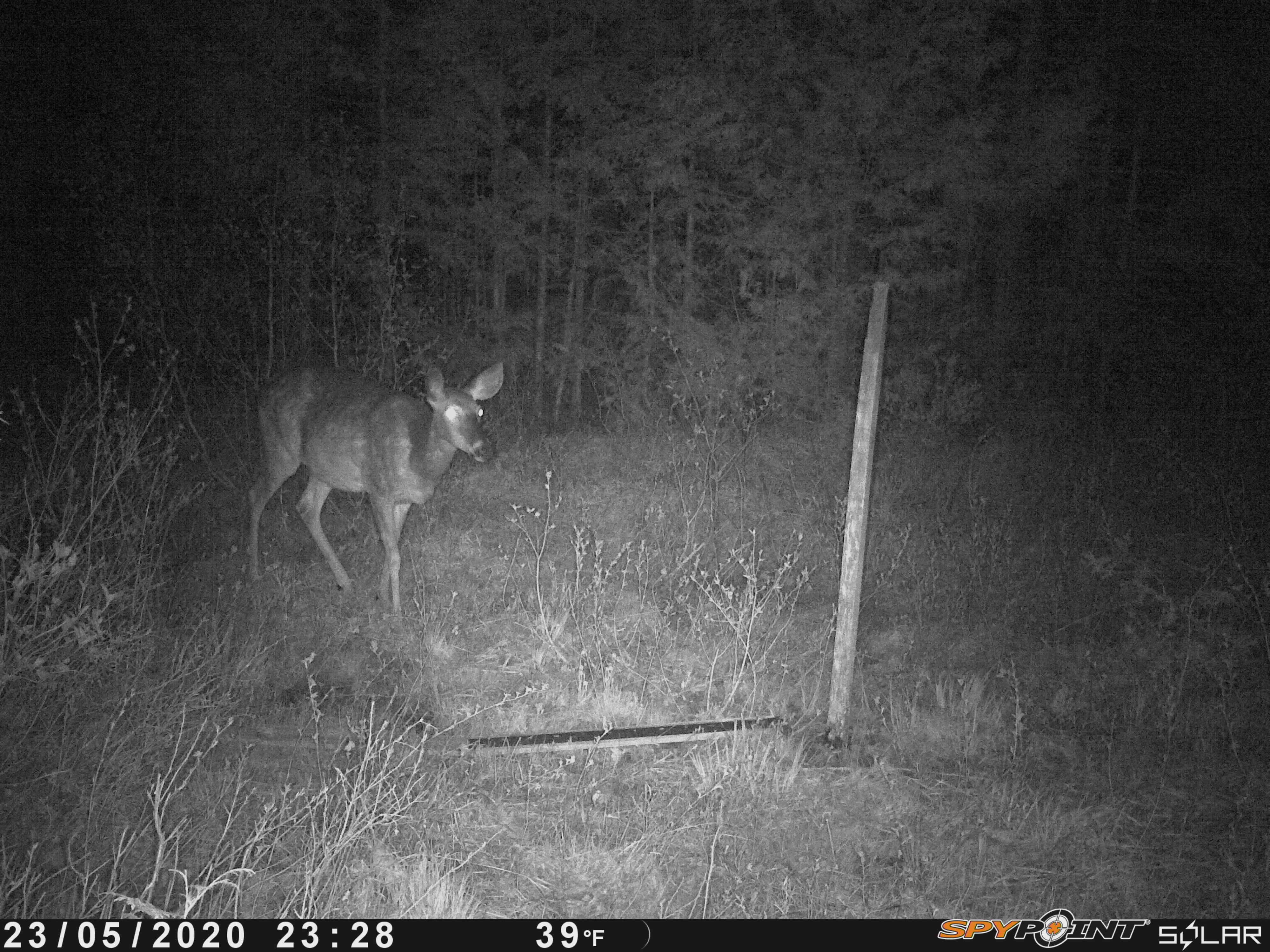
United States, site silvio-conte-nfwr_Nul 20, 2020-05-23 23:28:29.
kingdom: Animalia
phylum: Chordata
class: Mammalia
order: Artiodactyla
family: Cervidae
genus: Odocoileus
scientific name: Odocoileus virginianus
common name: white-tailed deer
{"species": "white-tailed deer (Odocoileus virginianus)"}